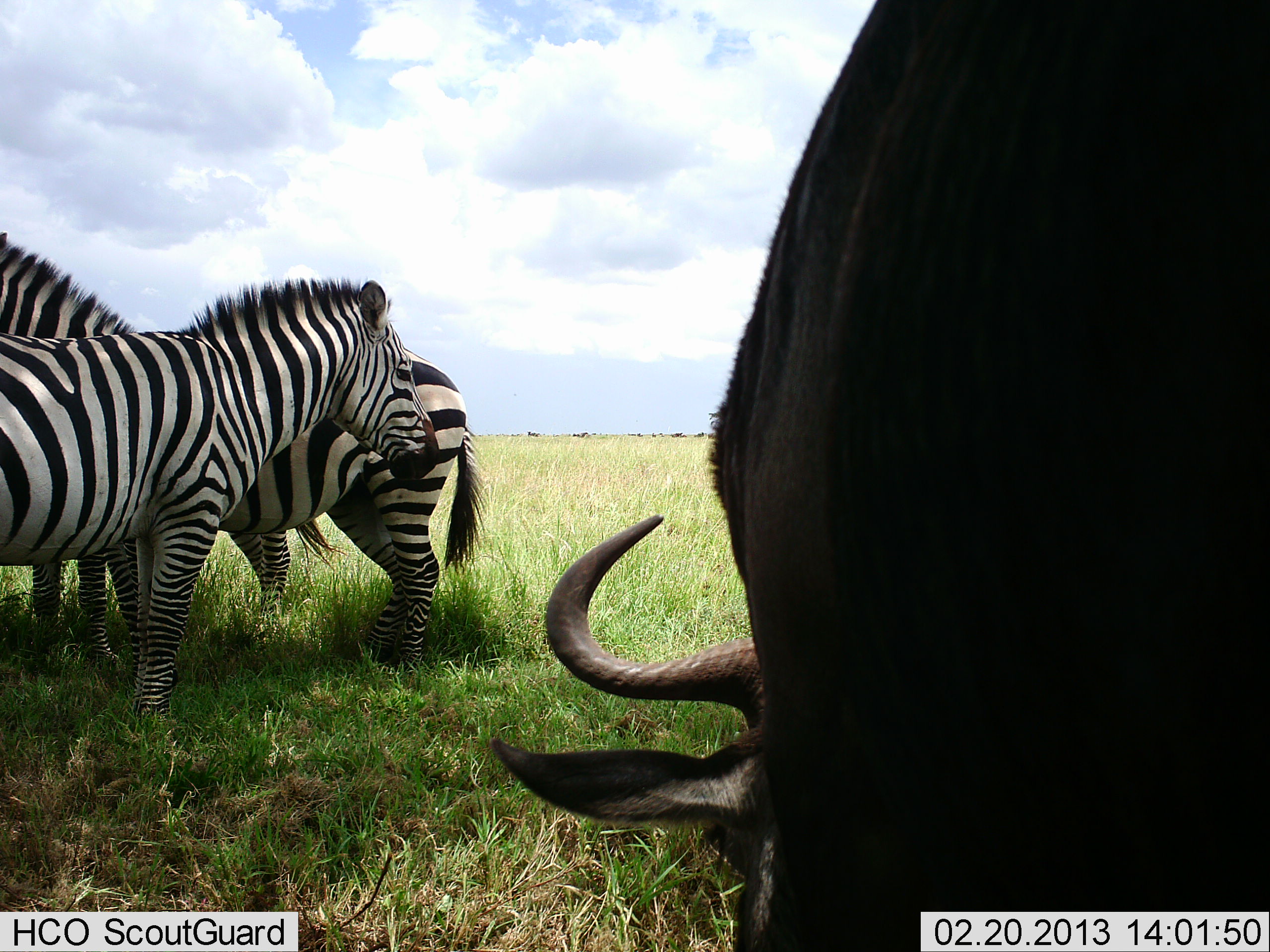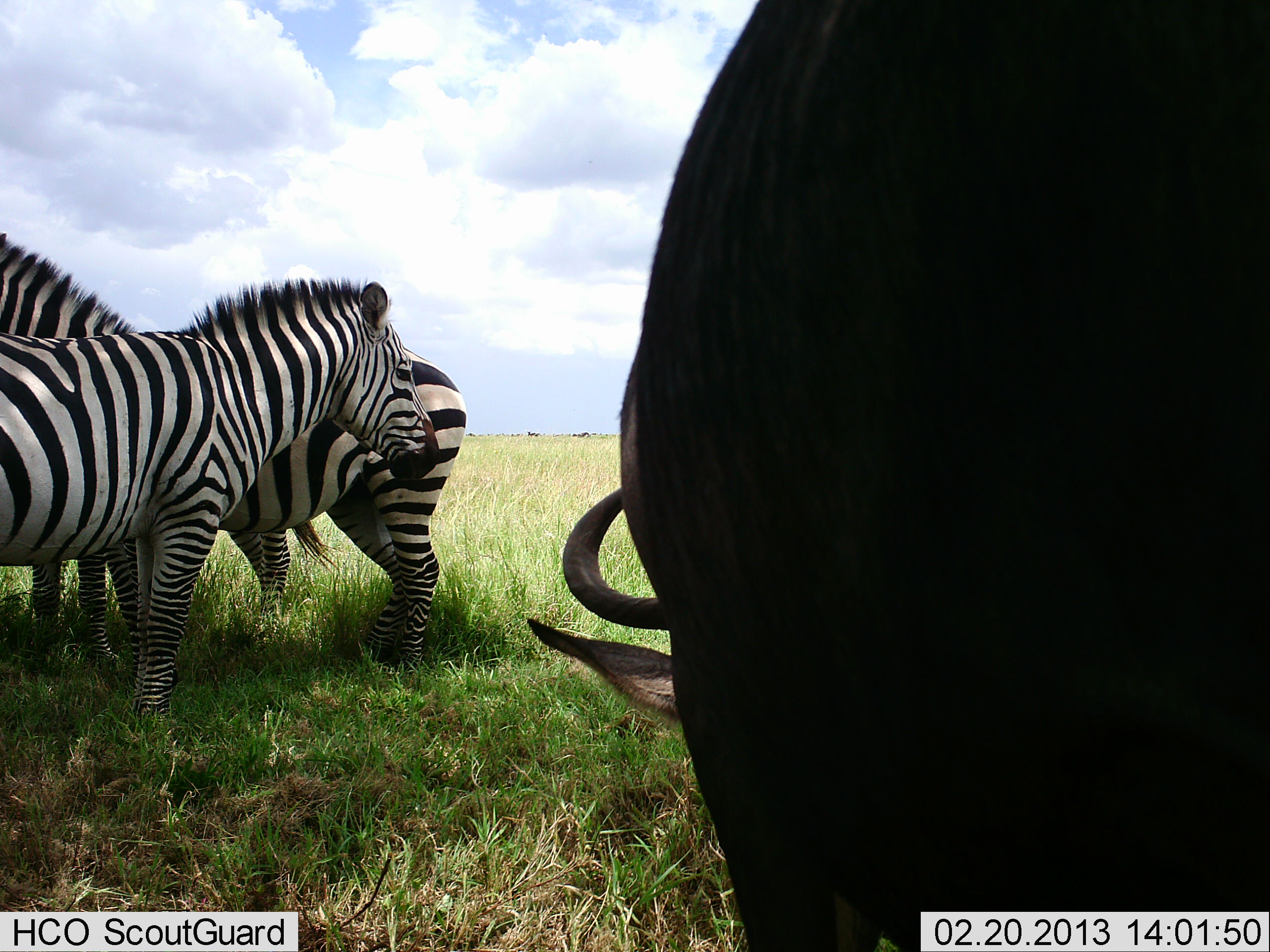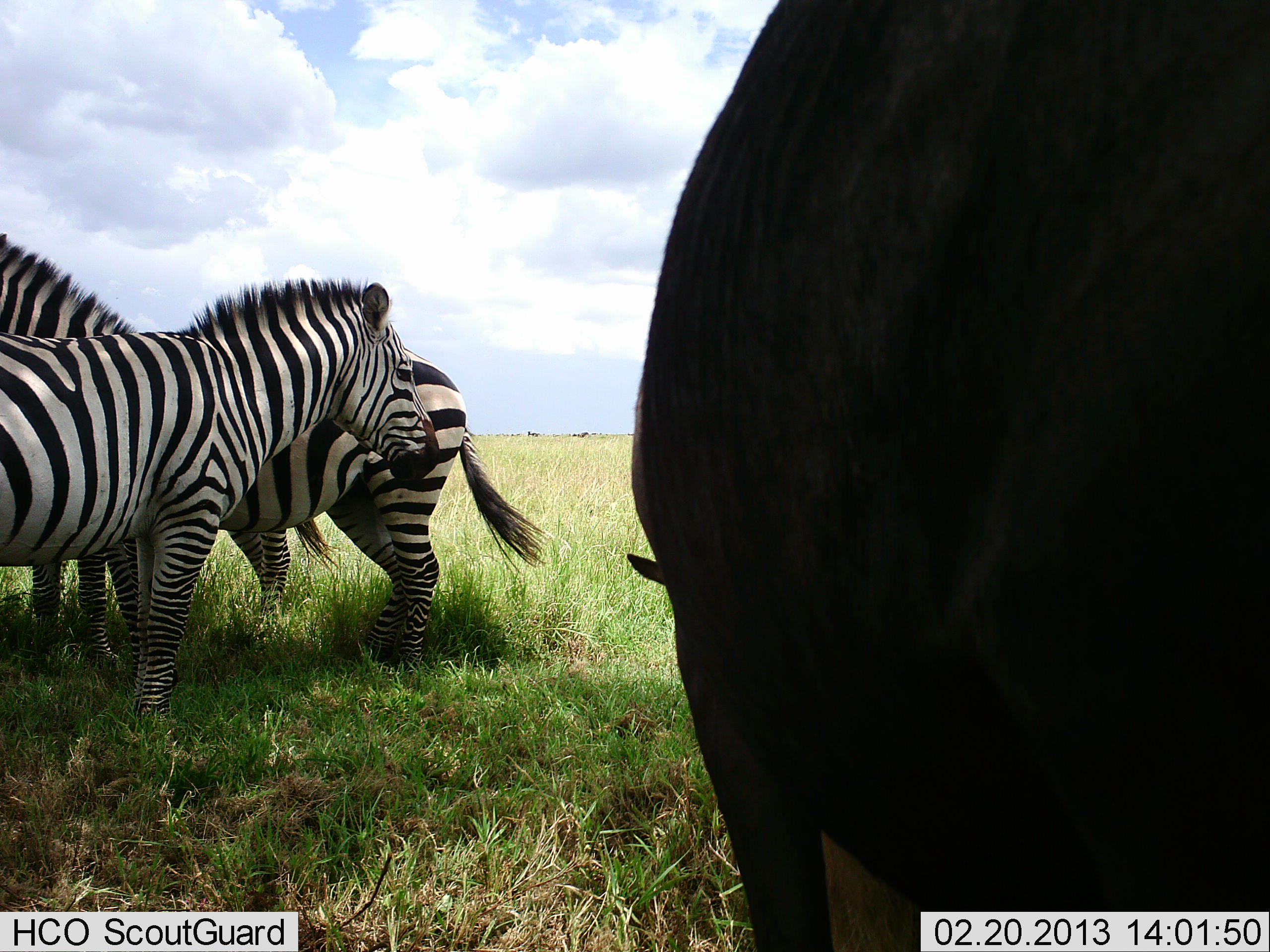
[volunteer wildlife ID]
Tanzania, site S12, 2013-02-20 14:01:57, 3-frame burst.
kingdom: Animalia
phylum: Chordata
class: Mammalia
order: Artiodactyla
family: Bovidae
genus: Connochaetes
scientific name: Connochaetes taurinus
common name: blue wildebeest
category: wildebeest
Wildebeest (blue wildebeest) (Connochaetes taurinus), count 1. Behavior (volunteer vote fractions): standing 48%, resting 0%, moving 8%, interacting 0%. Young present (vote fraction): 0%. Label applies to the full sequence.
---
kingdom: Animalia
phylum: Chordata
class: Mammalia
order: Perissodactyla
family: Equidae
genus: Equus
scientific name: Equus quagga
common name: plains zebra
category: zebra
Zebra (plains zebra) (Equus quagga), count 3. Behavior (volunteer vote fractions): standing 95%, resting 5%, moving 0%, interacting 3%. Young present (vote fraction): 0%. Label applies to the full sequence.